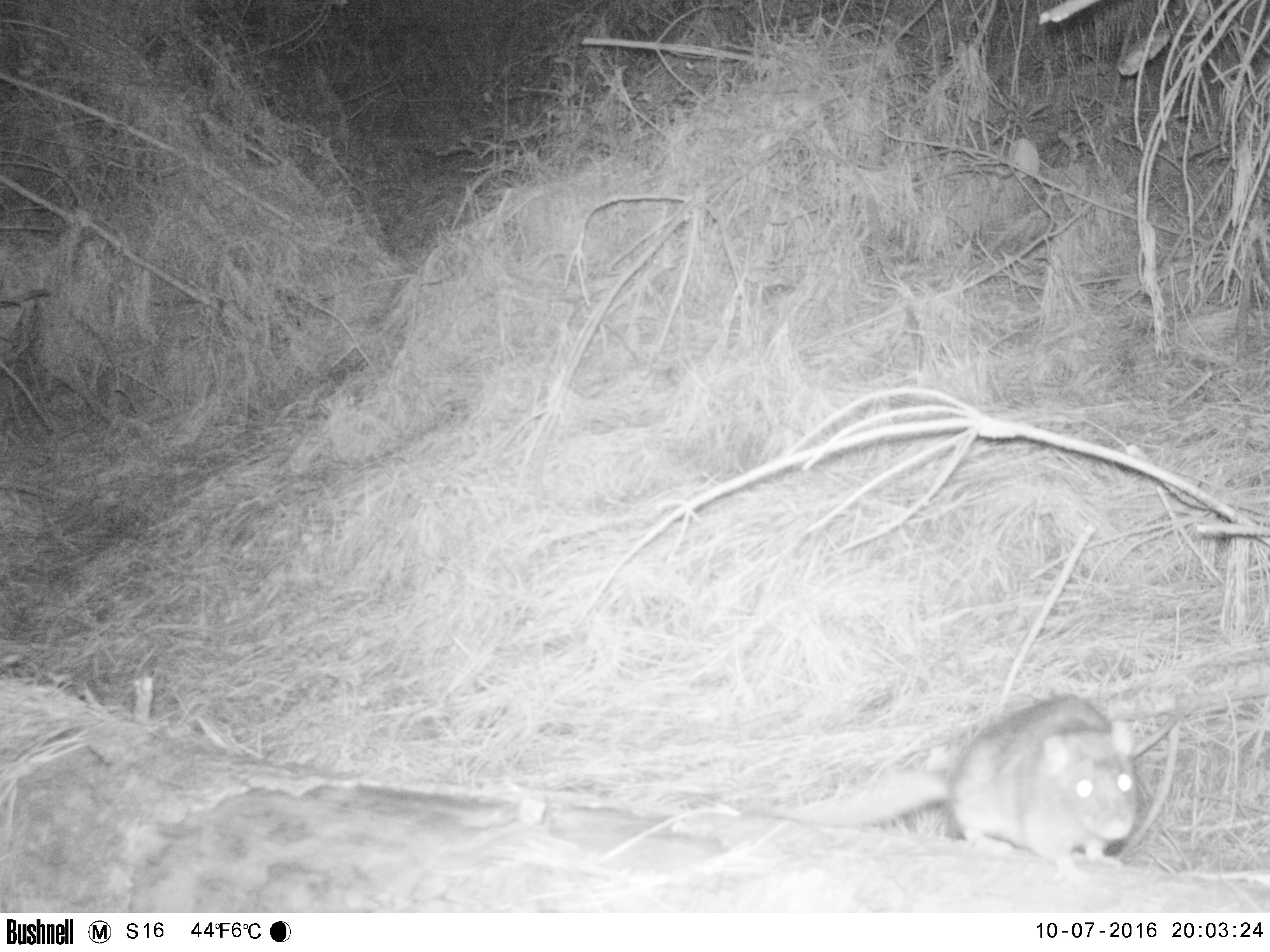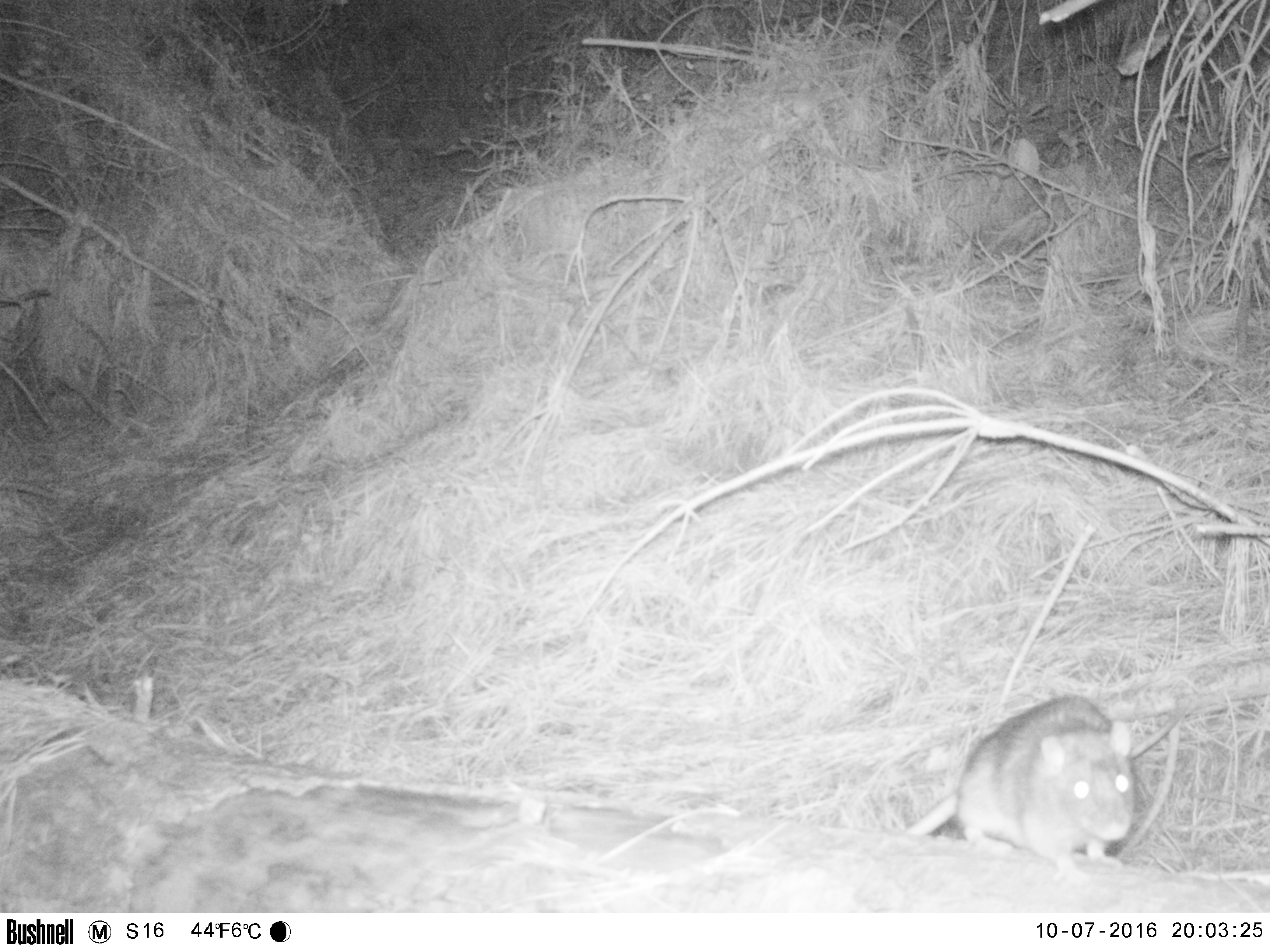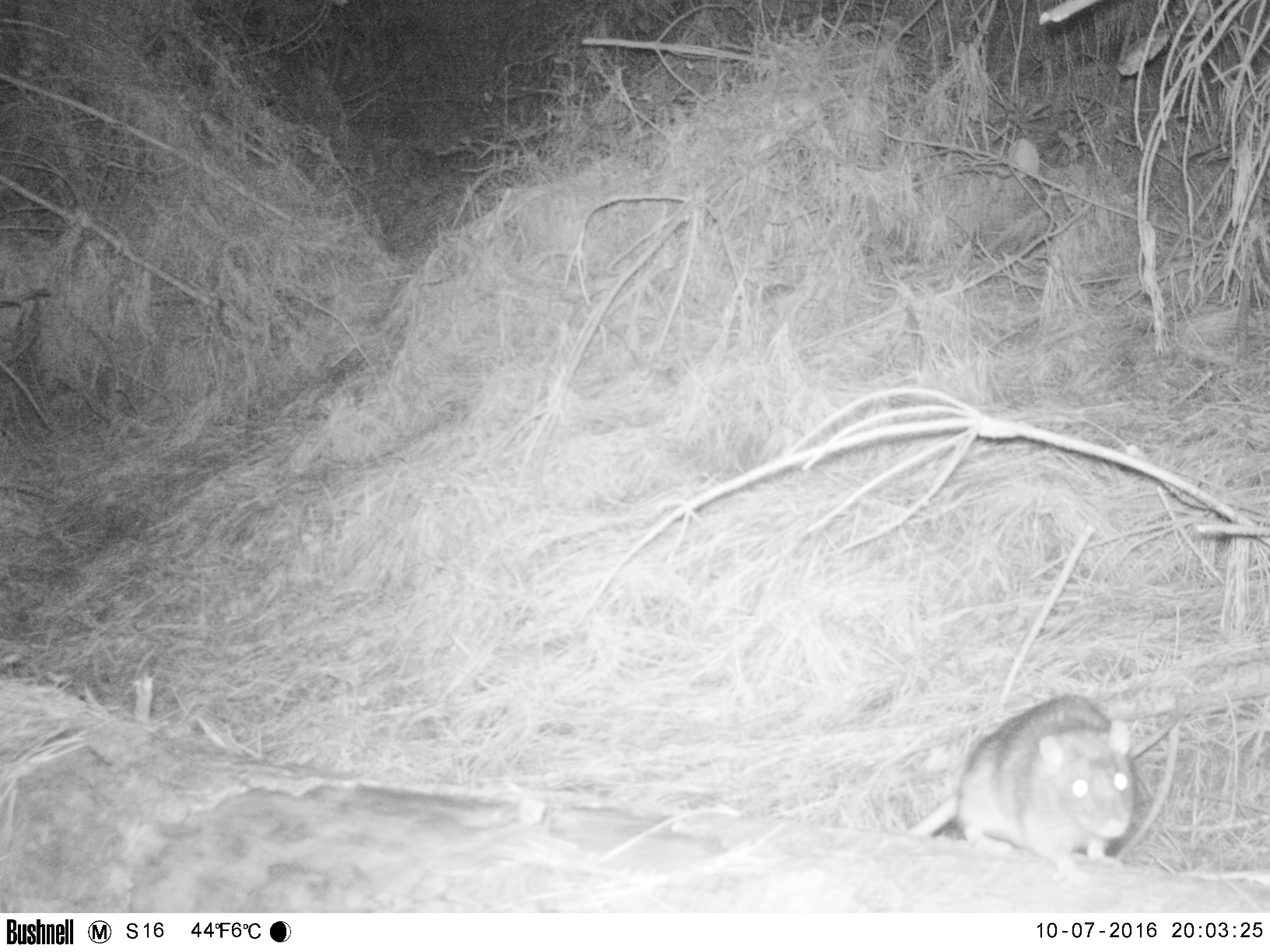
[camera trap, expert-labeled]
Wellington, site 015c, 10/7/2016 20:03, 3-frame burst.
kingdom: Animalia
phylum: Chordata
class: Mammalia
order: Rodentia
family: Muridae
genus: Rattus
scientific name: Rattus norvegicus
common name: norway rat